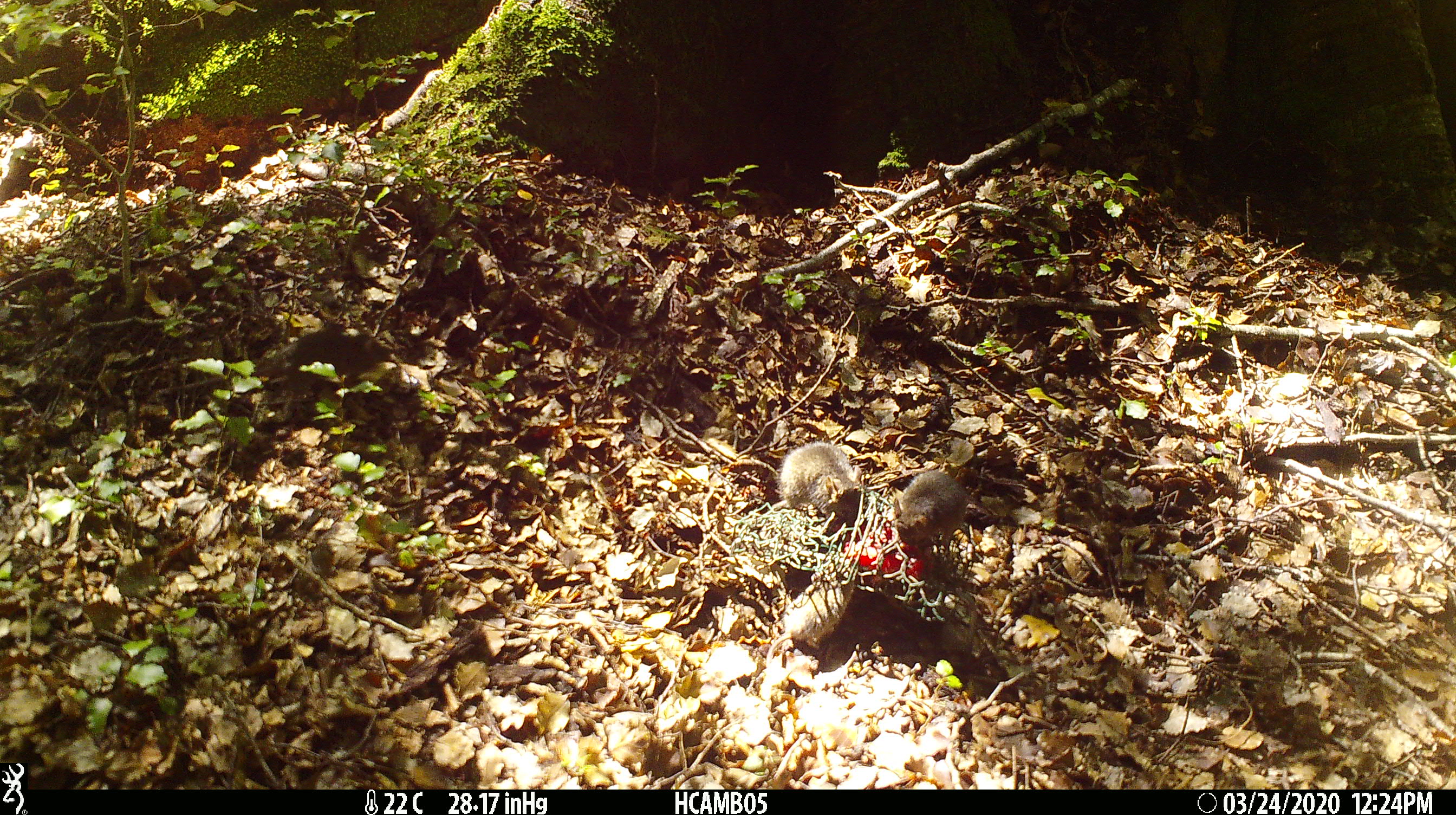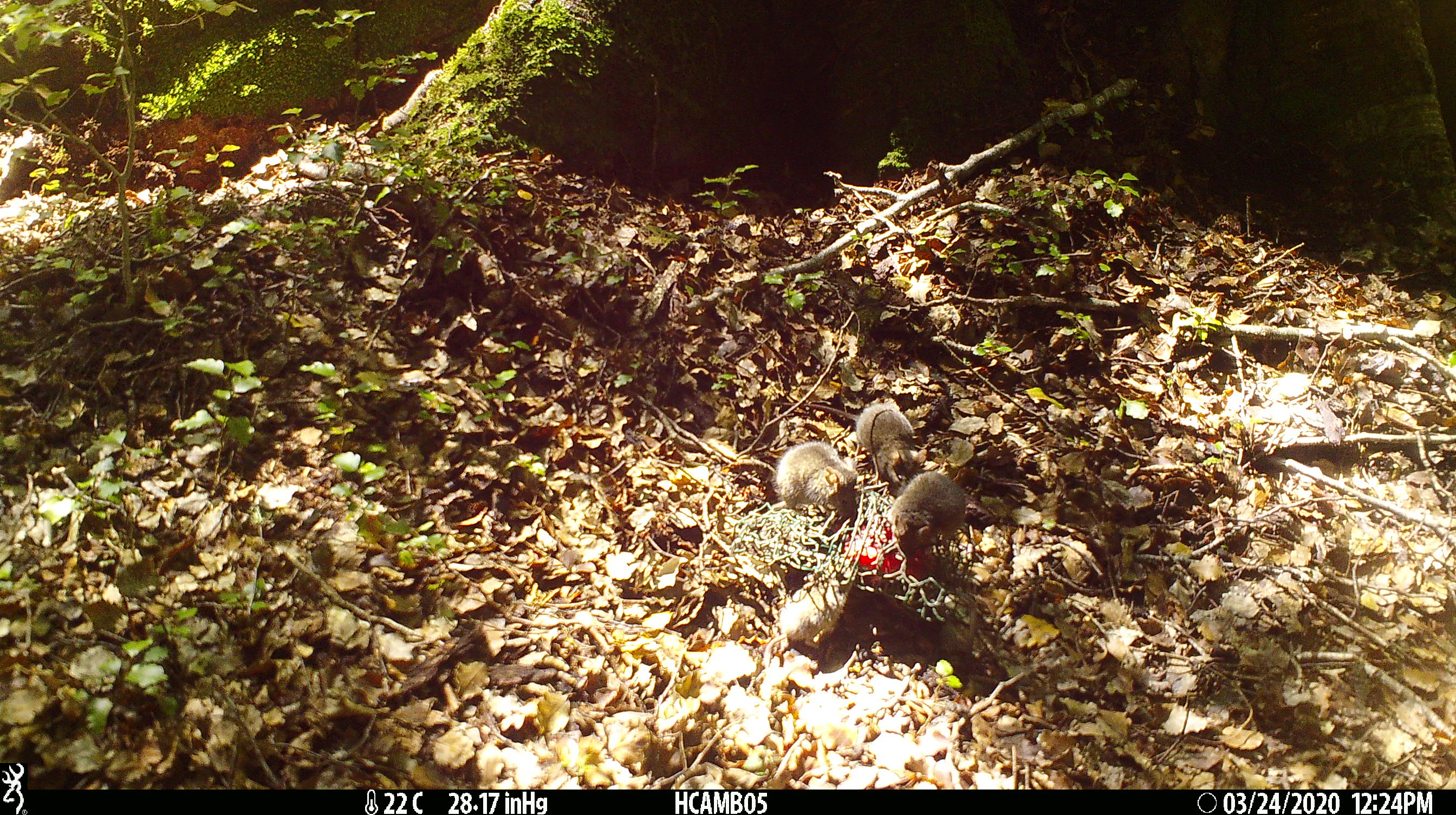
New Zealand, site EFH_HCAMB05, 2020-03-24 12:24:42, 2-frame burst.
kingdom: Animalia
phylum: Chordata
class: Mammalia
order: Rodentia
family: Muridae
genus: Mus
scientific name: Mus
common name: mouse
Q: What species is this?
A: Mouse (Mus).